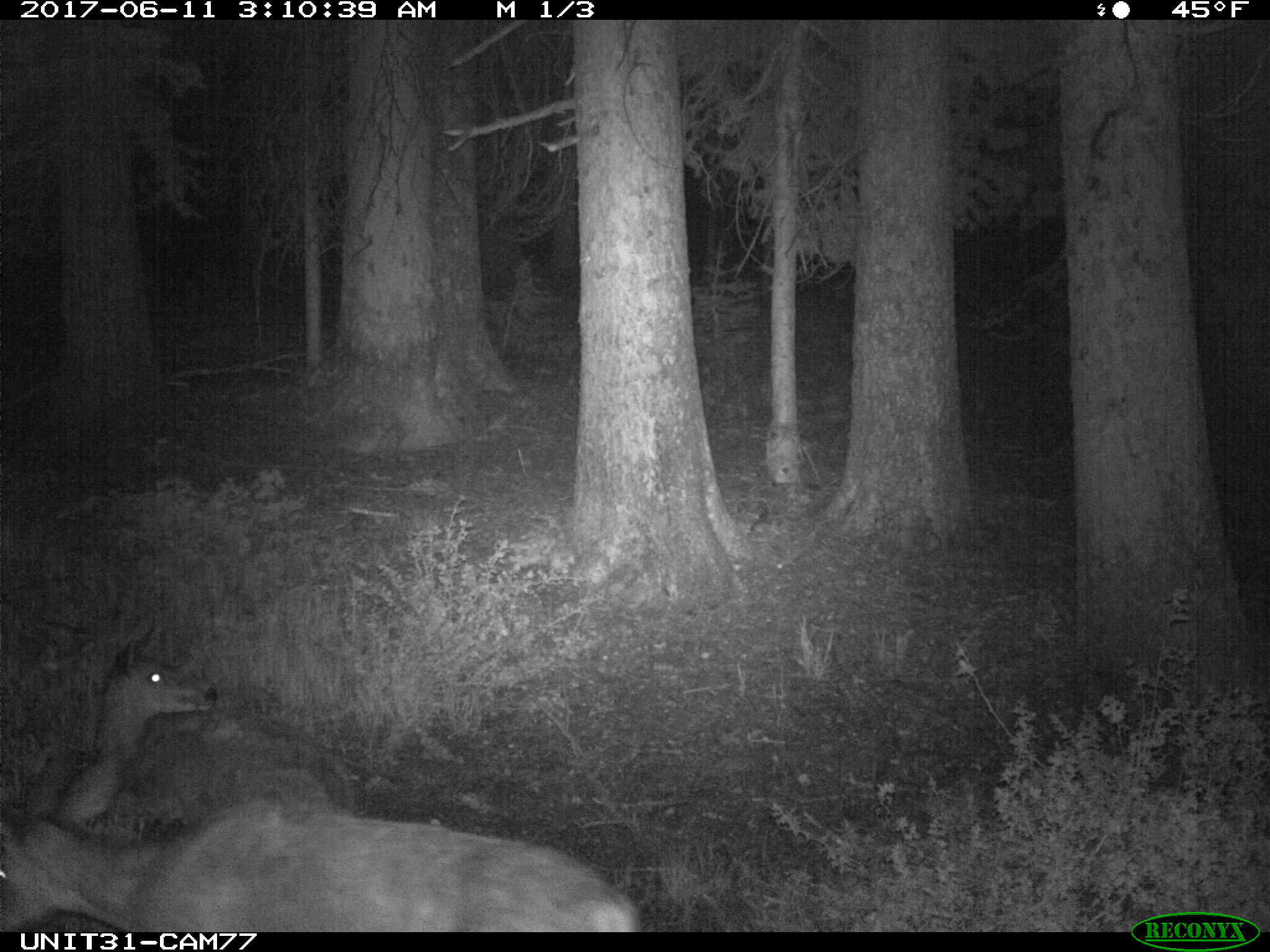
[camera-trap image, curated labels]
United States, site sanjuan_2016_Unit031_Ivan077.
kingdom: Animalia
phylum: Chordata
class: Mammalia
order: Artiodactyla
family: Cervidae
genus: Odocoileus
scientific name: Odocoileus hemionus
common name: mule deer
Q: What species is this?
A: Odocoileus hemionus (mule deer).